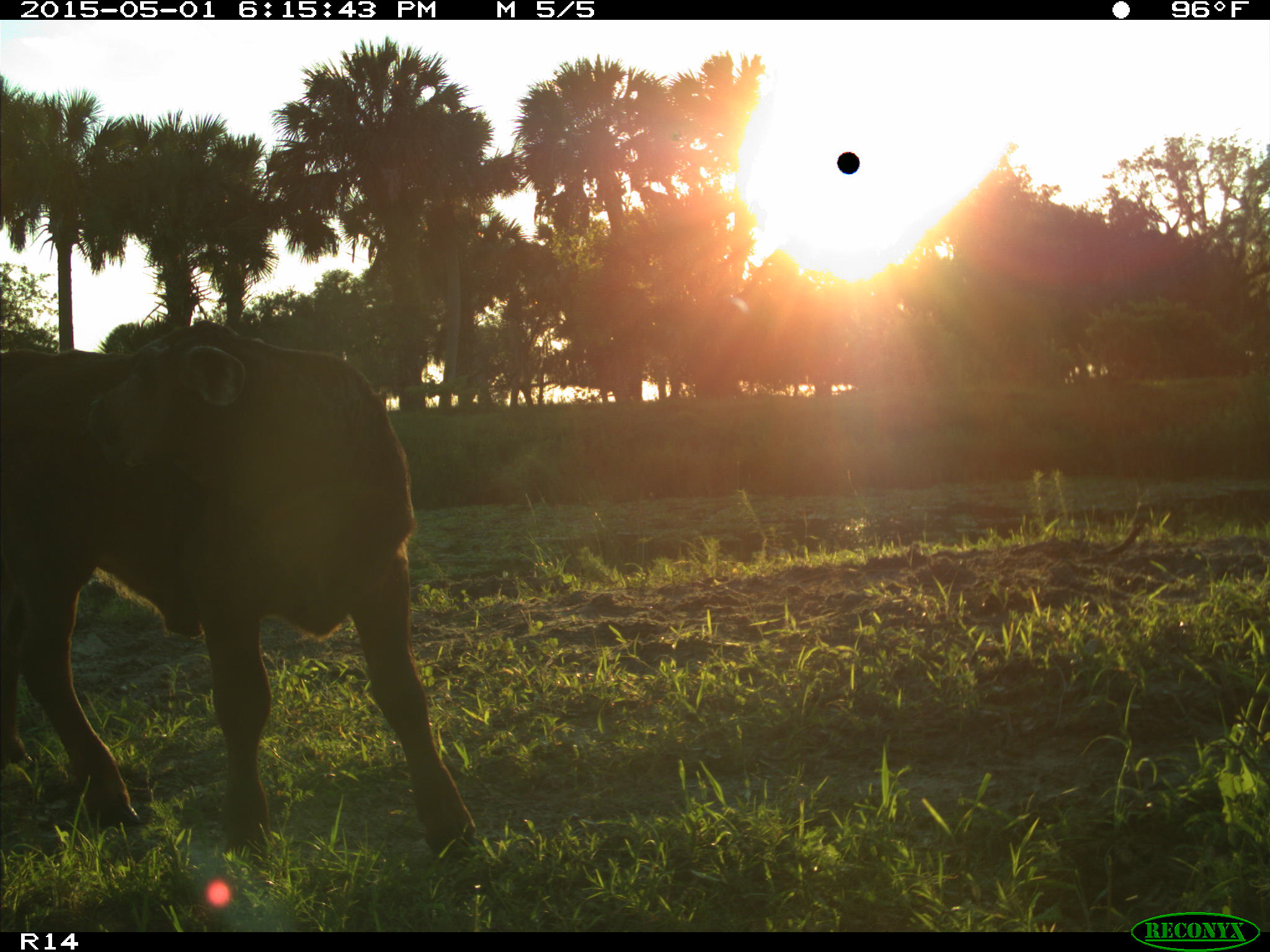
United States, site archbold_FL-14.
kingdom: Animalia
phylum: Chordata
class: Mammalia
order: Artiodactyla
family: Bovidae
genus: Bos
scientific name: Bos taurus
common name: domestic cow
Bos taurus (domestic cow).